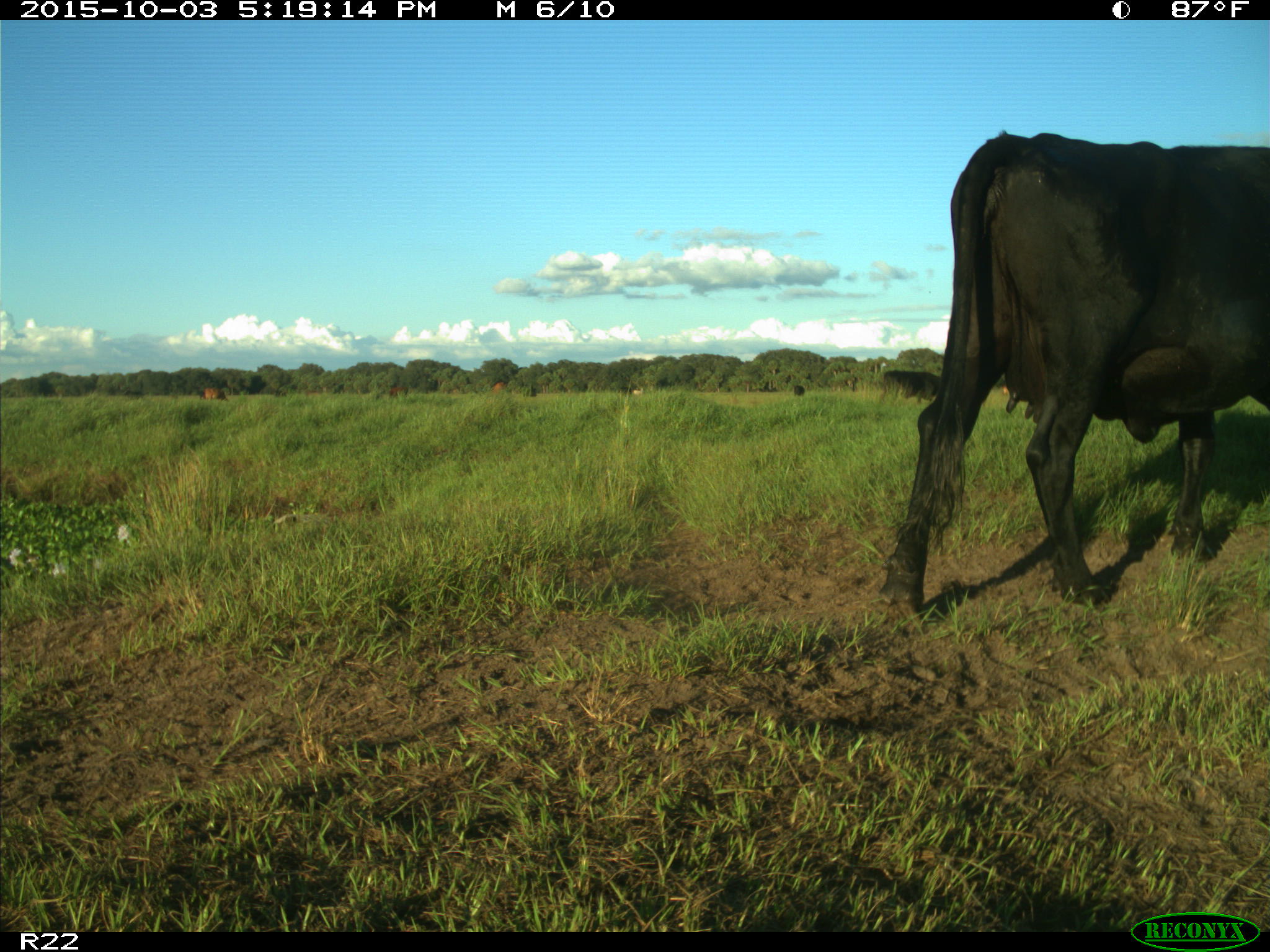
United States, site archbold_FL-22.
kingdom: Animalia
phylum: Chordata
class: Mammalia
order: Artiodactyla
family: Bovidae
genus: Bos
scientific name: Bos taurus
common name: domestic cow